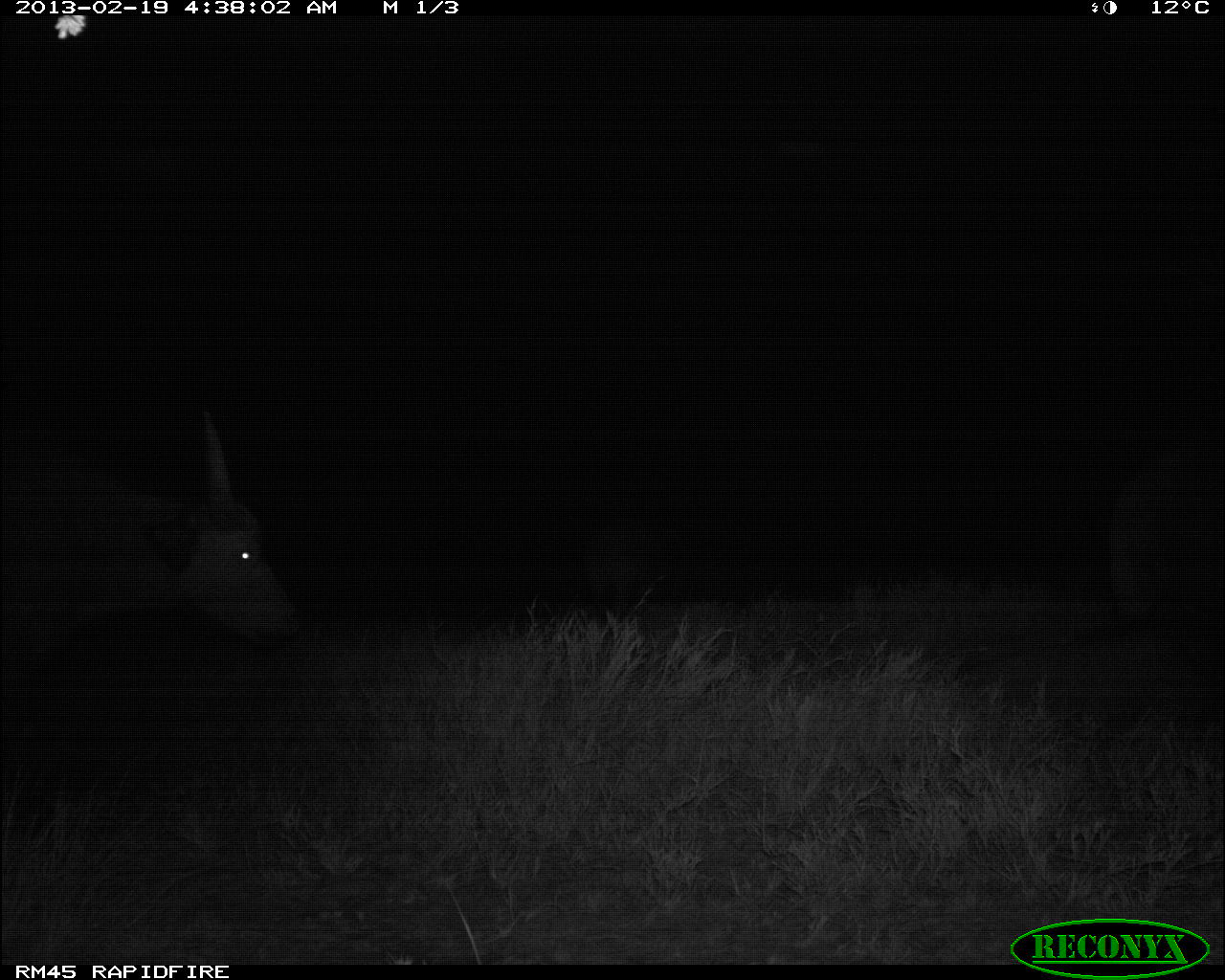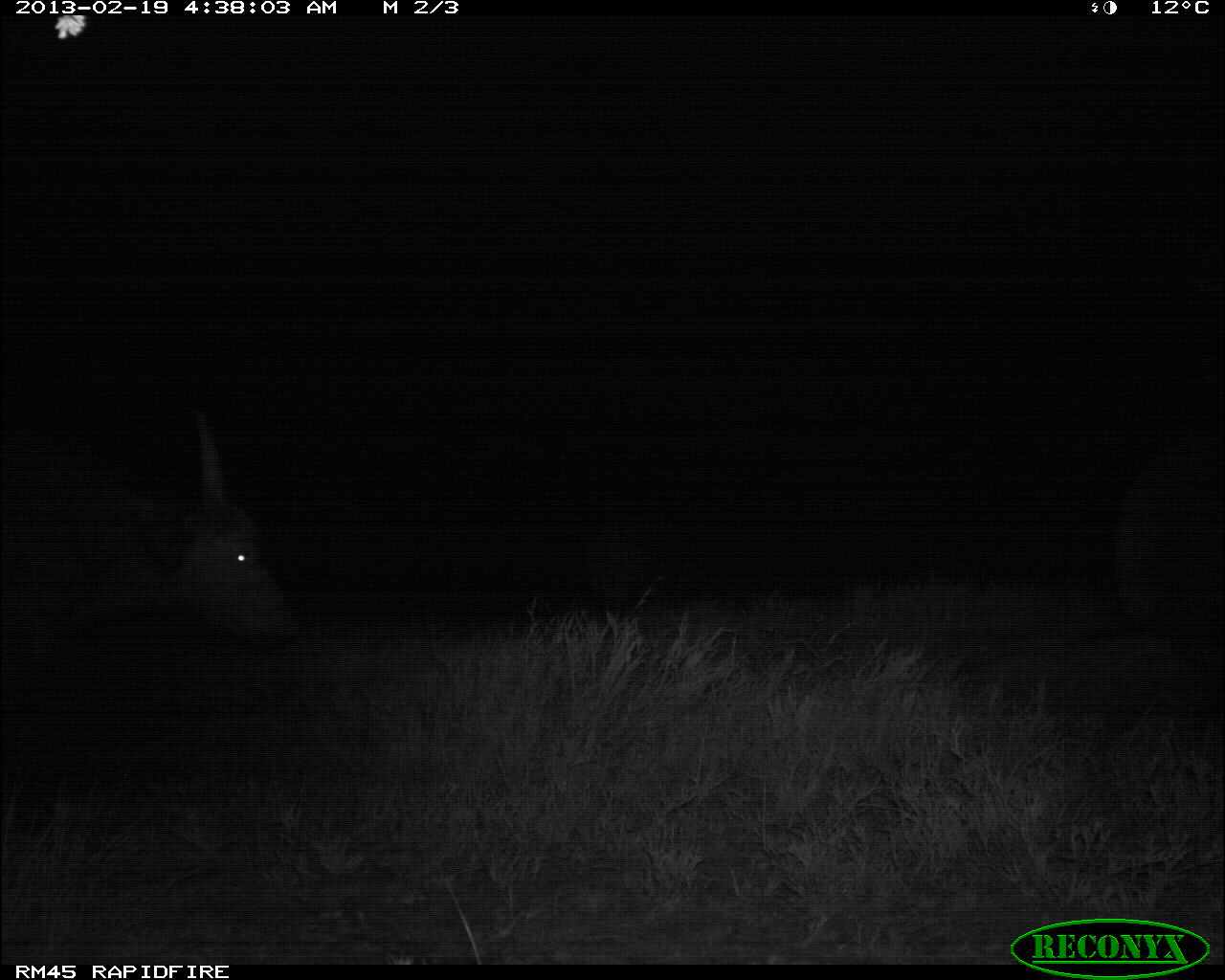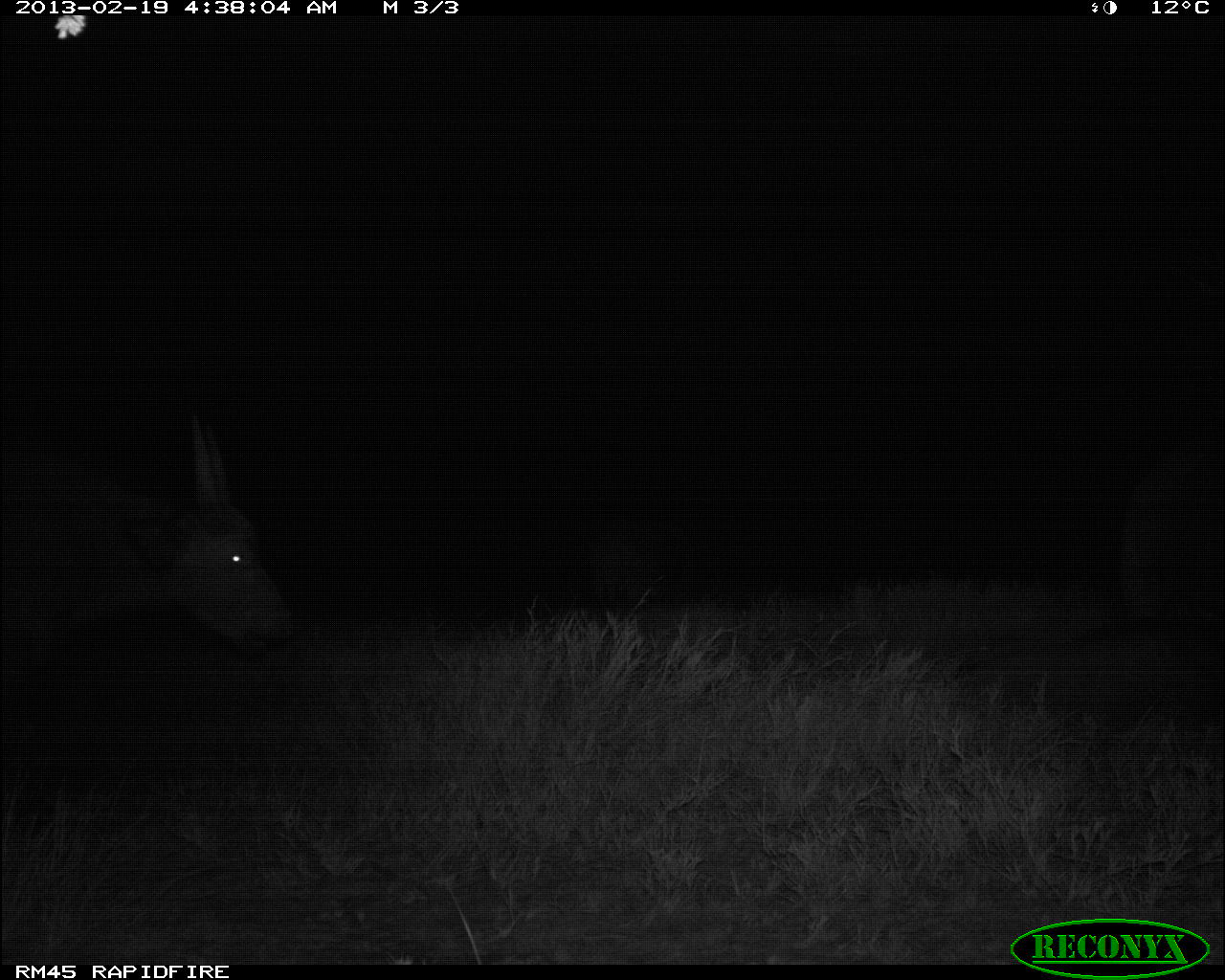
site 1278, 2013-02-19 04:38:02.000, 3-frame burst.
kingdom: Animalia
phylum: Chordata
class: Mammalia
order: Artiodactyla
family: Bovidae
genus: Syncerus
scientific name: Syncerus caffer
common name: african buffalo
Syncerus caffer (african buffalo), count 3.